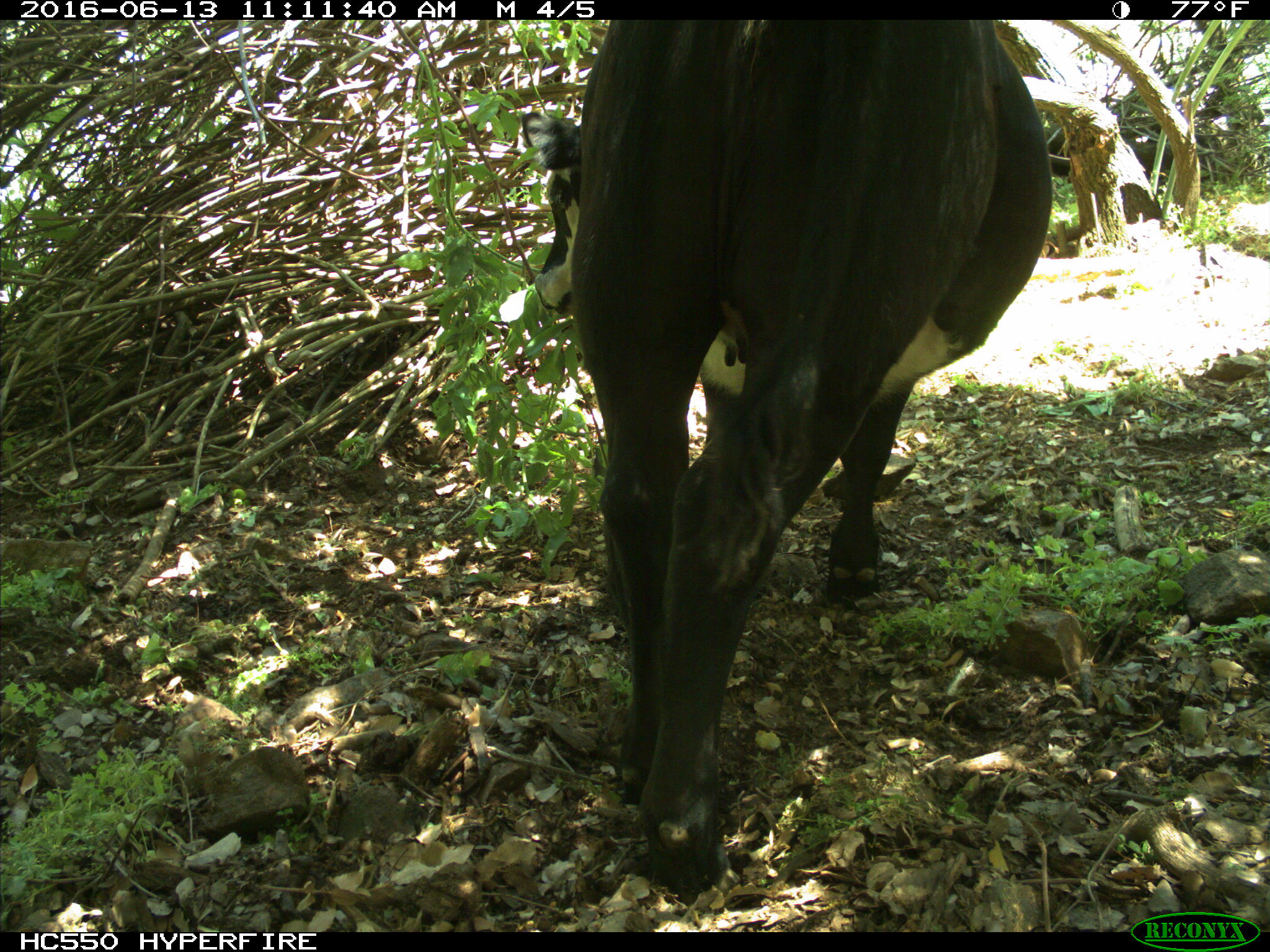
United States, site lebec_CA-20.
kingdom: Animalia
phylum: Chordata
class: Mammalia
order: Artiodactyla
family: Bovidae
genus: Bos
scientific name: Bos taurus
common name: domestic cow